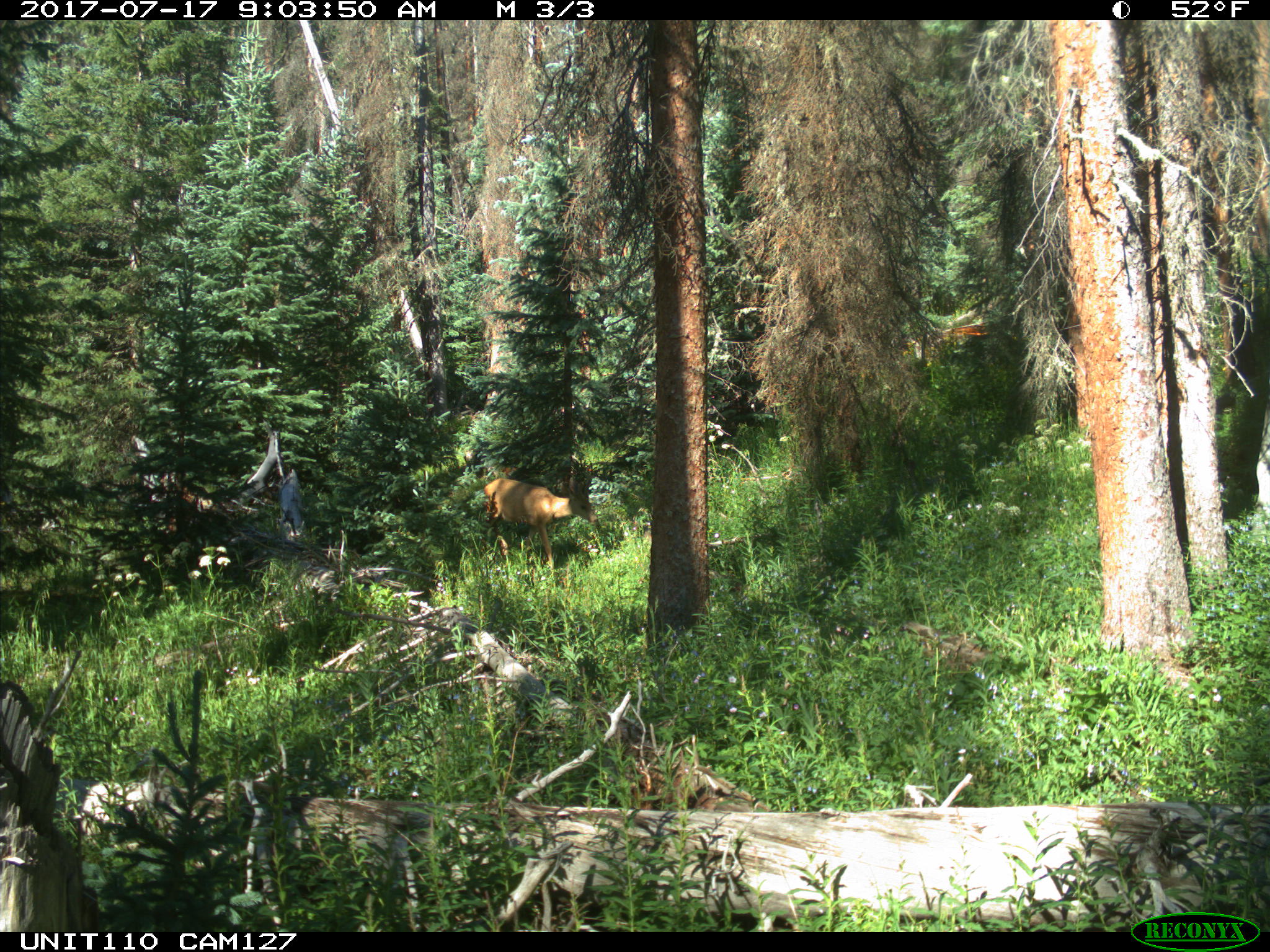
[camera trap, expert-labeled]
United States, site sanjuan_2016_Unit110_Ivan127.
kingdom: Animalia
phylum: Chordata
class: Mammalia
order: Artiodactyla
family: Cervidae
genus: Odocoileus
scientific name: Odocoileus hemionus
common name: mule deer